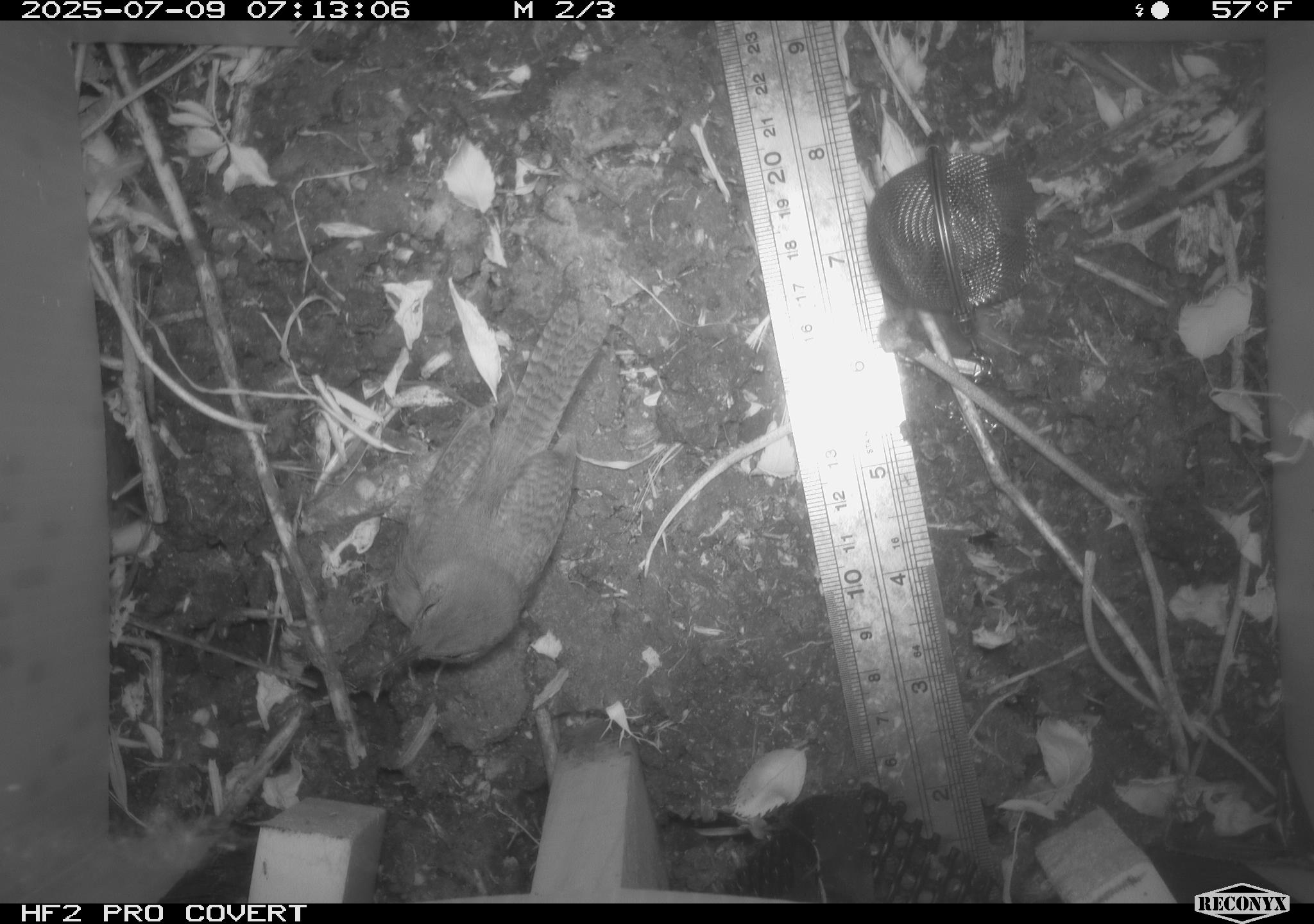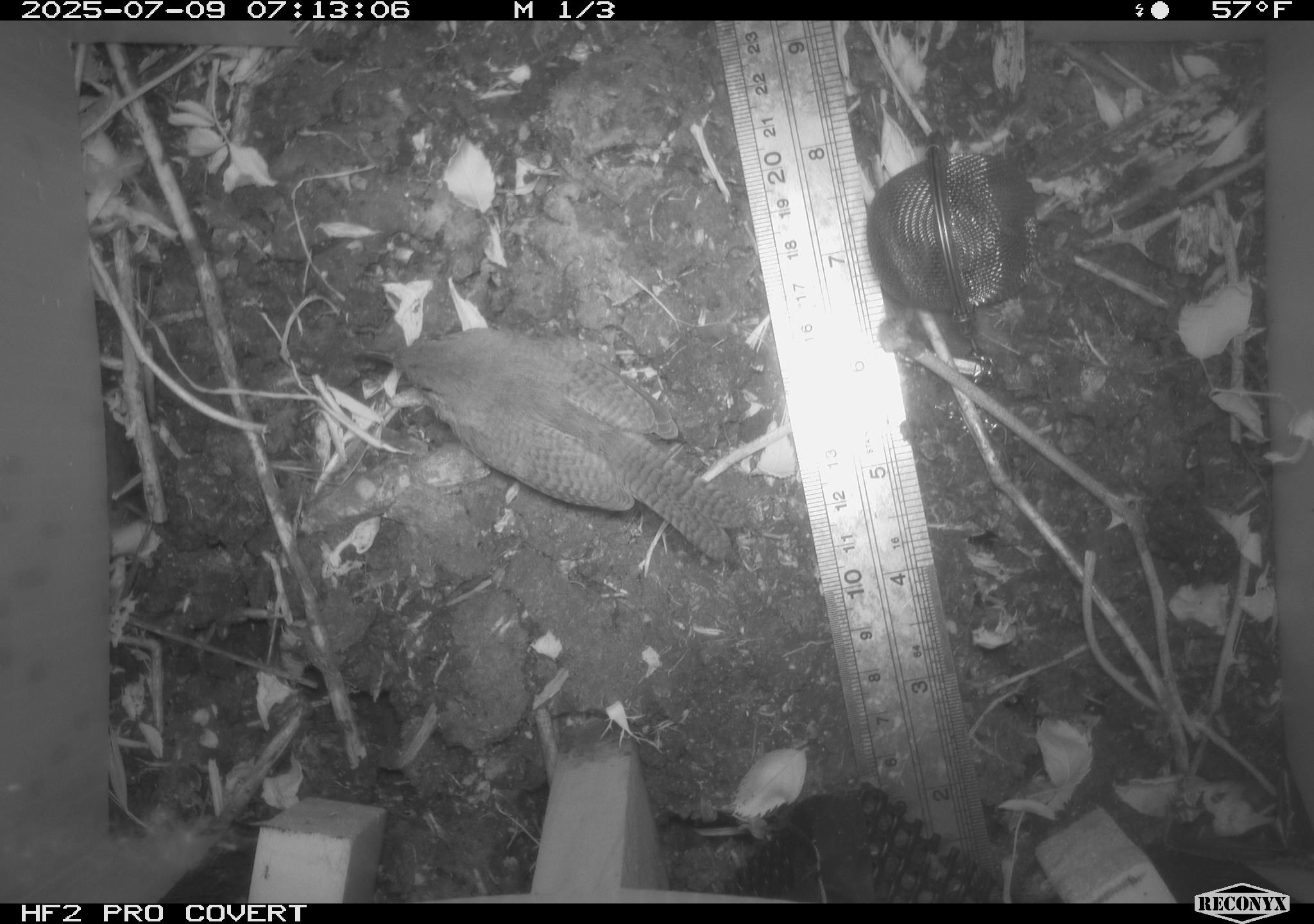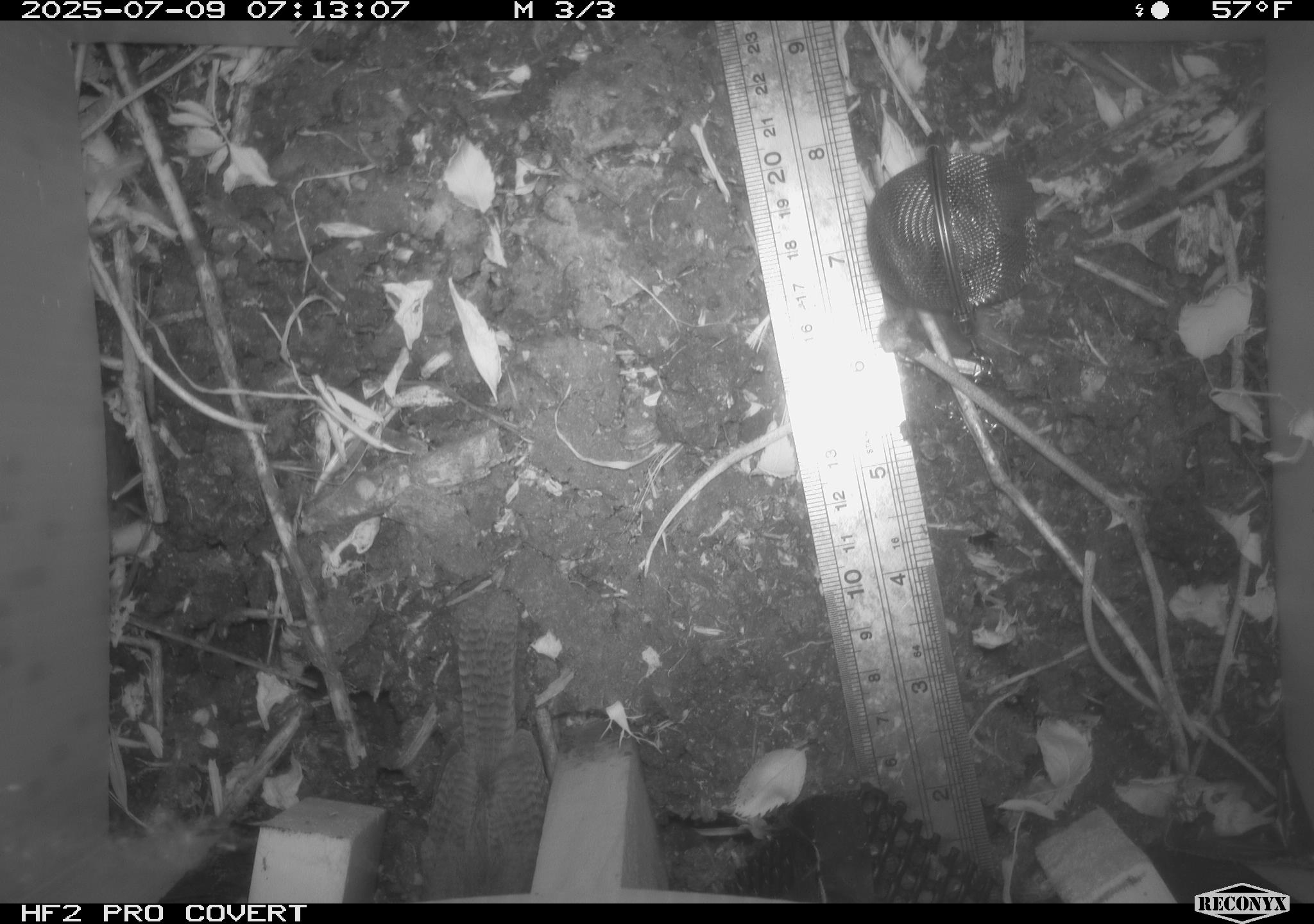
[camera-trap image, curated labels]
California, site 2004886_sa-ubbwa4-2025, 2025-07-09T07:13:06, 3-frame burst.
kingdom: Animalia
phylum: Chordata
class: Aves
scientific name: Aves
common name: bird